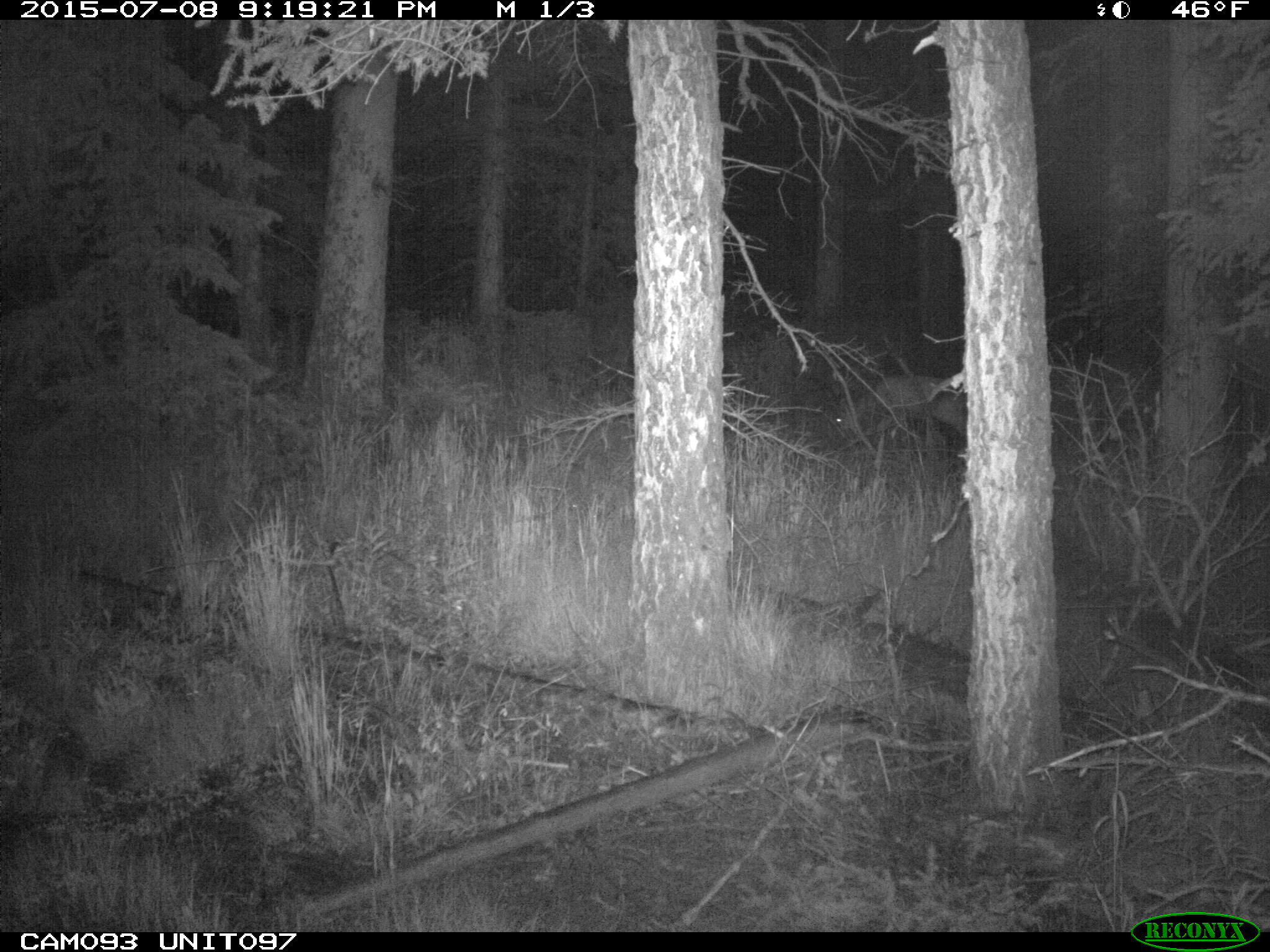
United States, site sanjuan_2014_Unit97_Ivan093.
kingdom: Animalia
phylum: Chordata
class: Mammalia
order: Artiodactyla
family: Cervidae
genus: Odocoileus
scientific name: Odocoileus hemionus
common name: mule deer